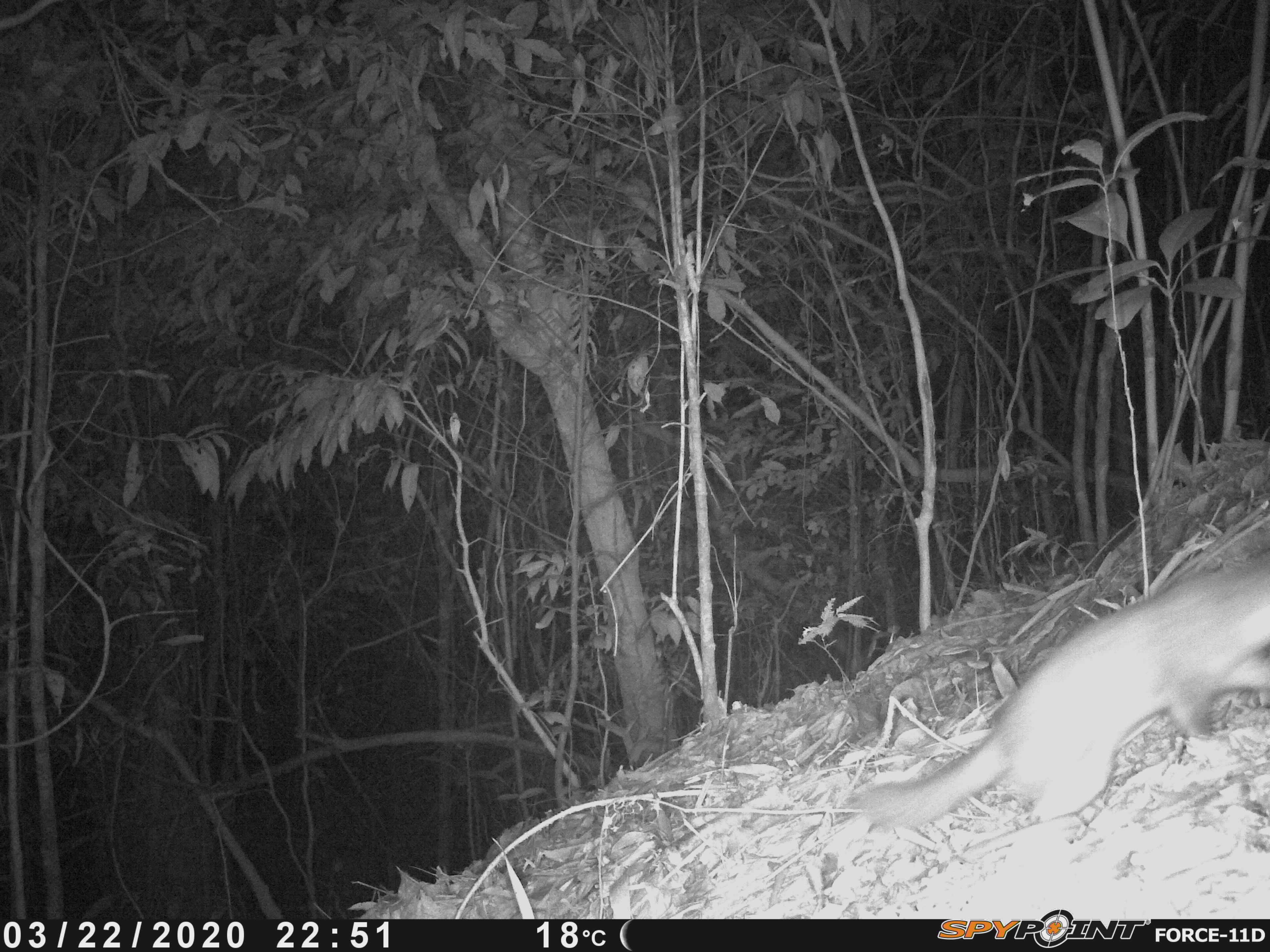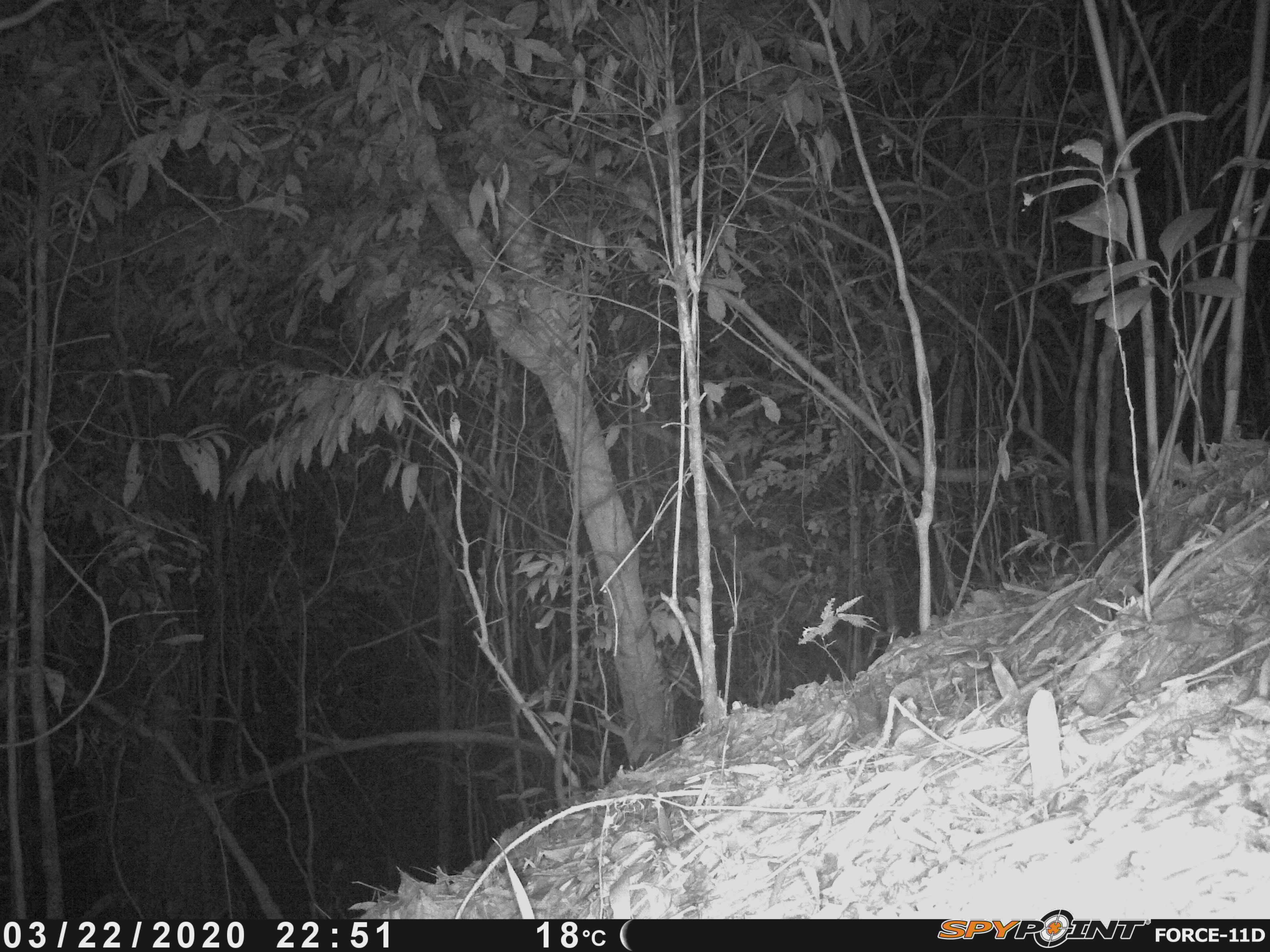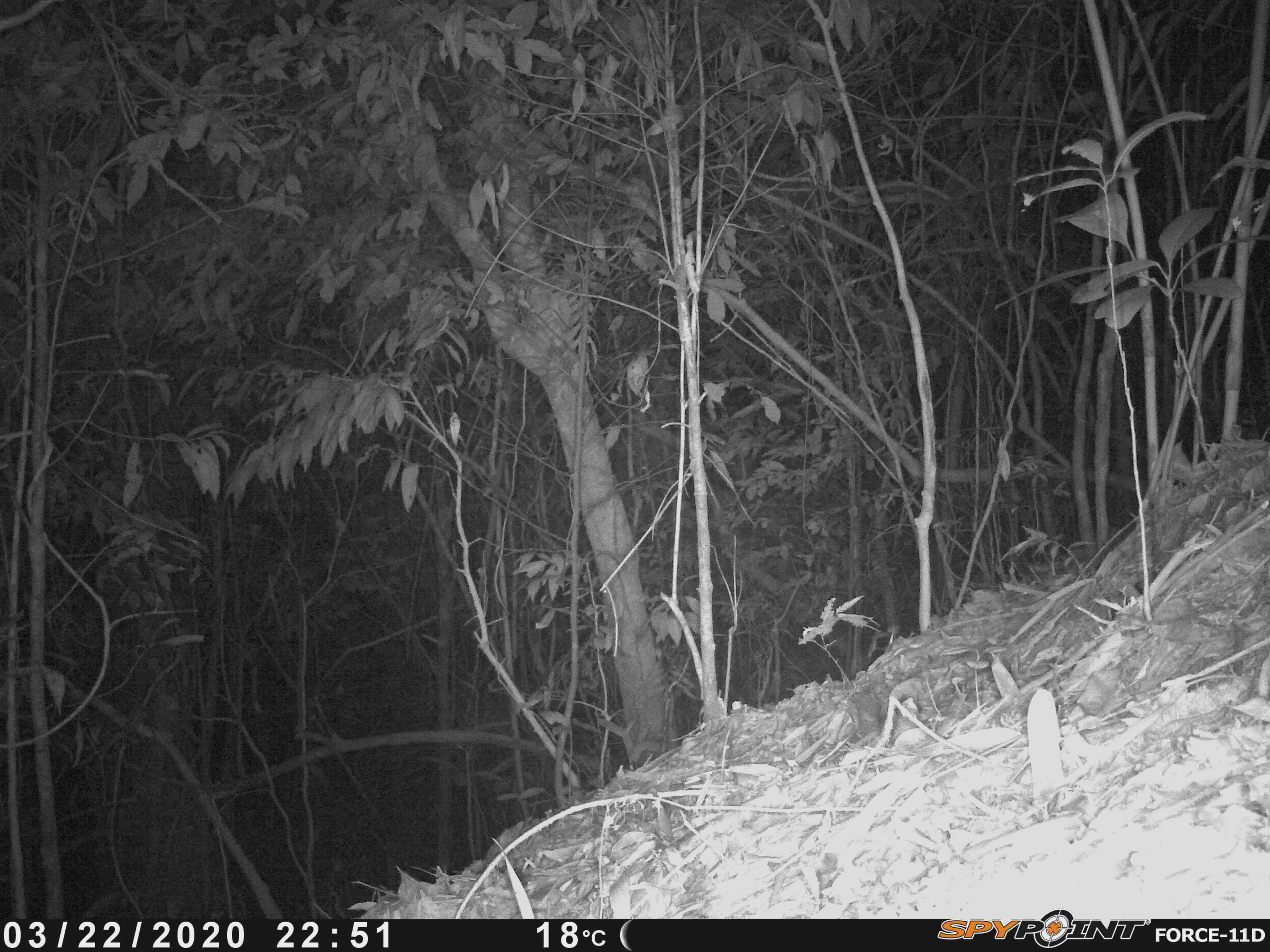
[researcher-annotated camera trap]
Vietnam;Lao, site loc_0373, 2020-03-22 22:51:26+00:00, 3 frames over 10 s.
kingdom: Animalia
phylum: Chordata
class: Mammalia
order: Carnivora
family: Mustelidae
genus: Melogale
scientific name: Melogale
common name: ferret badger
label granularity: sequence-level